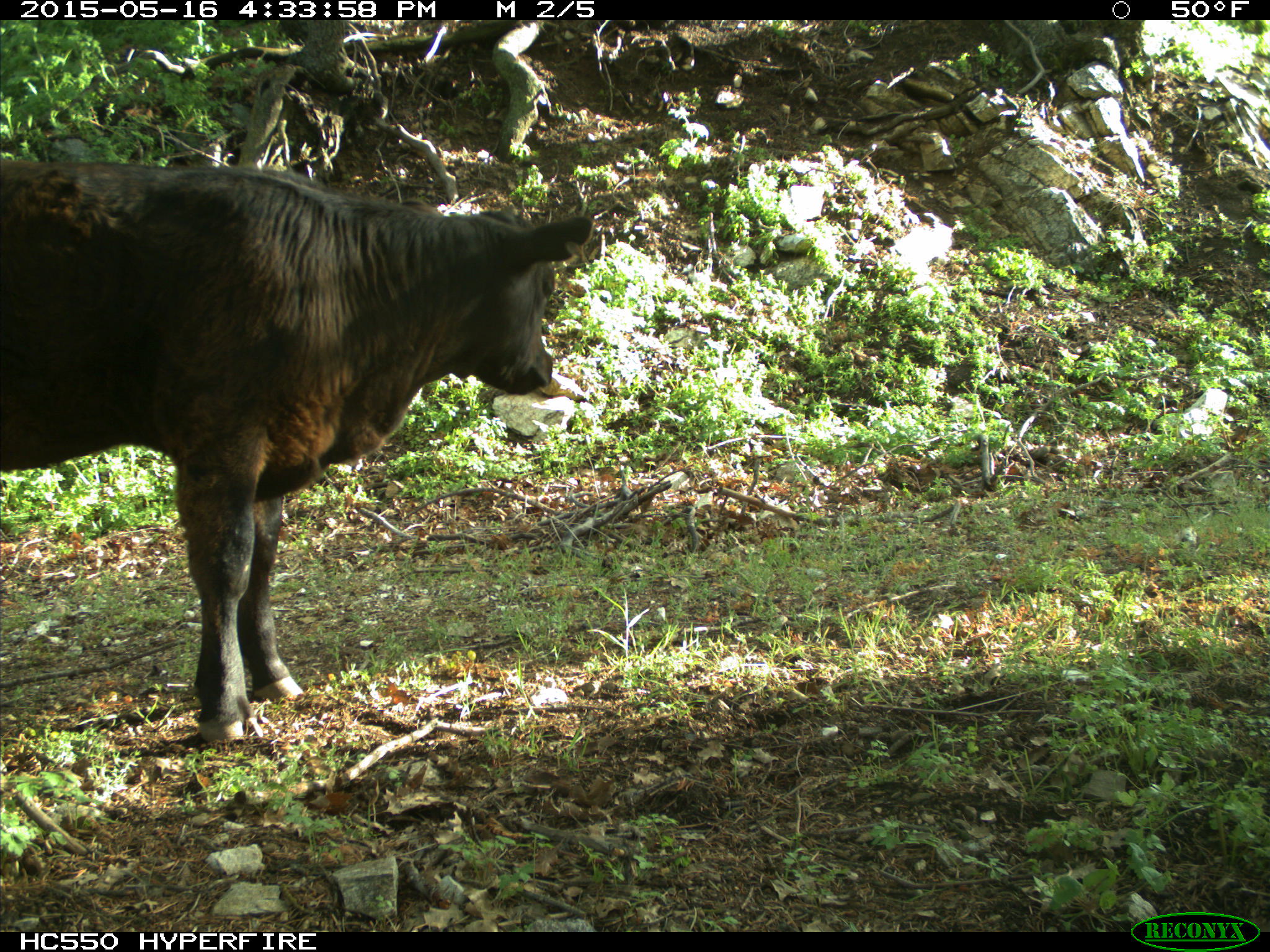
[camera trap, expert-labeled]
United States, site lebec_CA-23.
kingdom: Animalia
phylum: Chordata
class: Mammalia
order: Artiodactyla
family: Bovidae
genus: Bos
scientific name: Bos taurus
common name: domestic cow